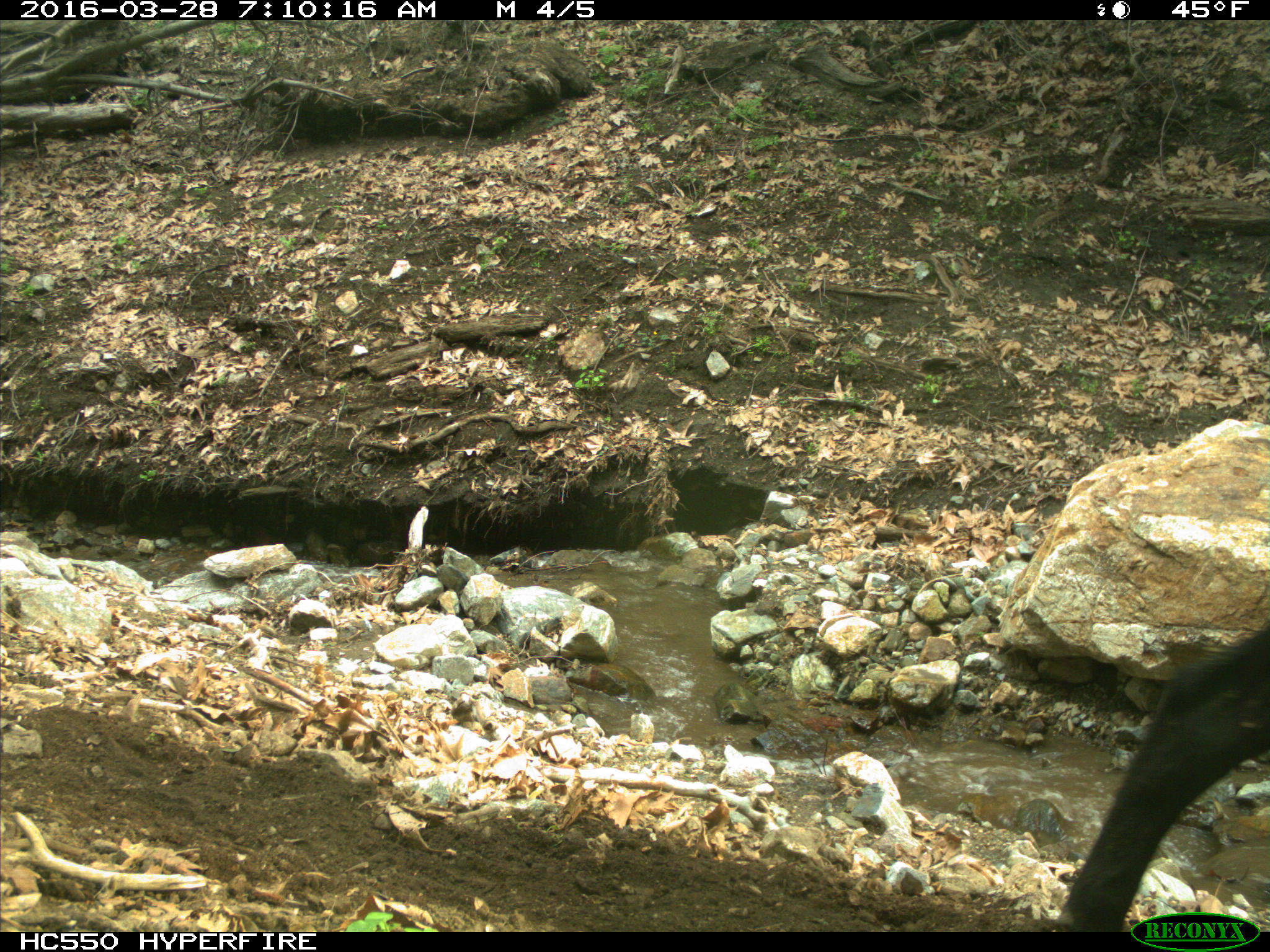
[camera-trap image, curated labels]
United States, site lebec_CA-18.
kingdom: Animalia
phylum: Chordata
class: Mammalia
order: Artiodactyla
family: Bovidae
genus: Bos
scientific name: Bos taurus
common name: domestic cow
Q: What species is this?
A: Bos taurus (domestic cow).